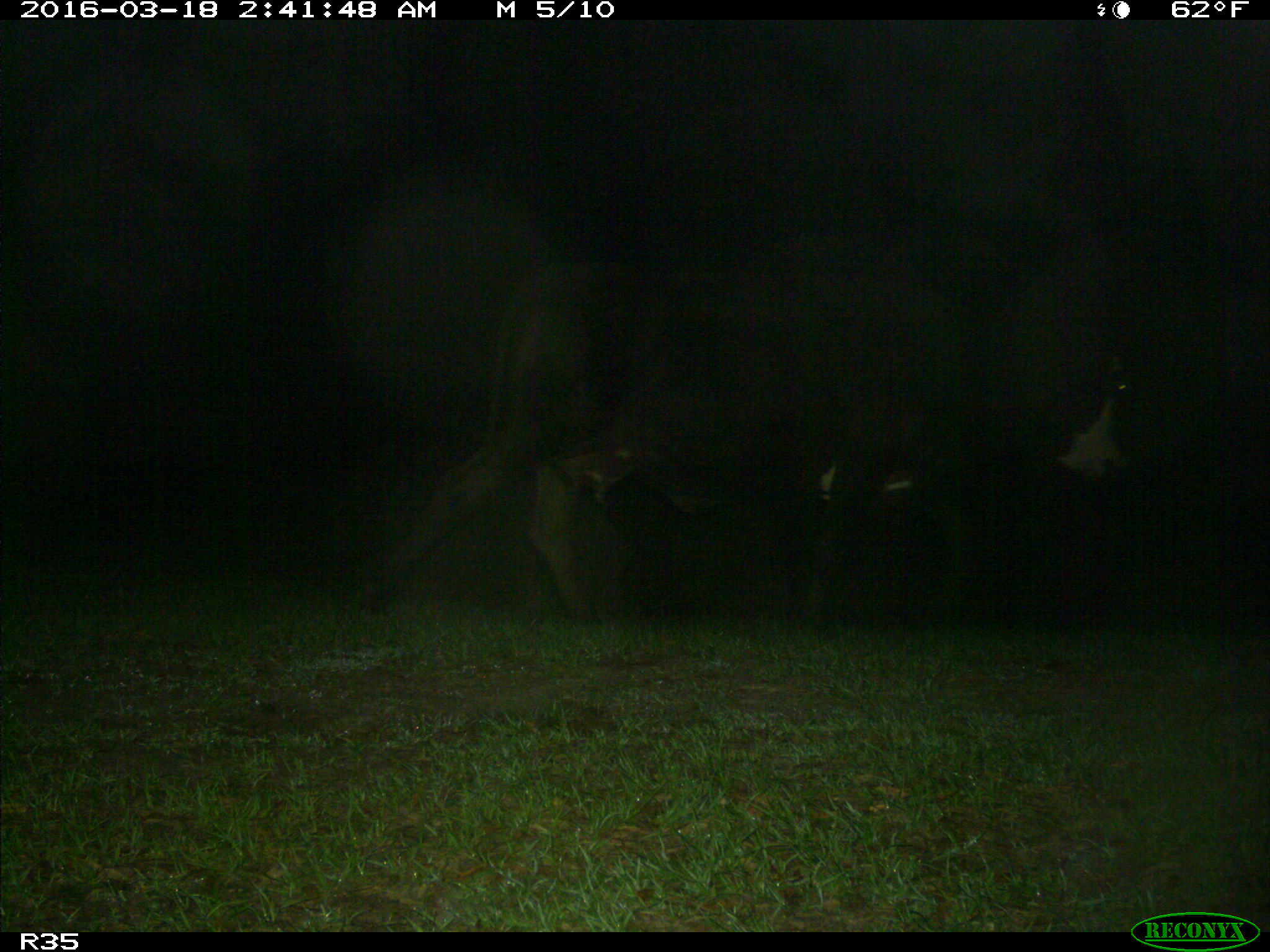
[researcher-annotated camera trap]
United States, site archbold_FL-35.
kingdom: Animalia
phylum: Chordata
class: Mammalia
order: Artiodactyla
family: Bovidae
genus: Bos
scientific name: Bos taurus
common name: domestic cow